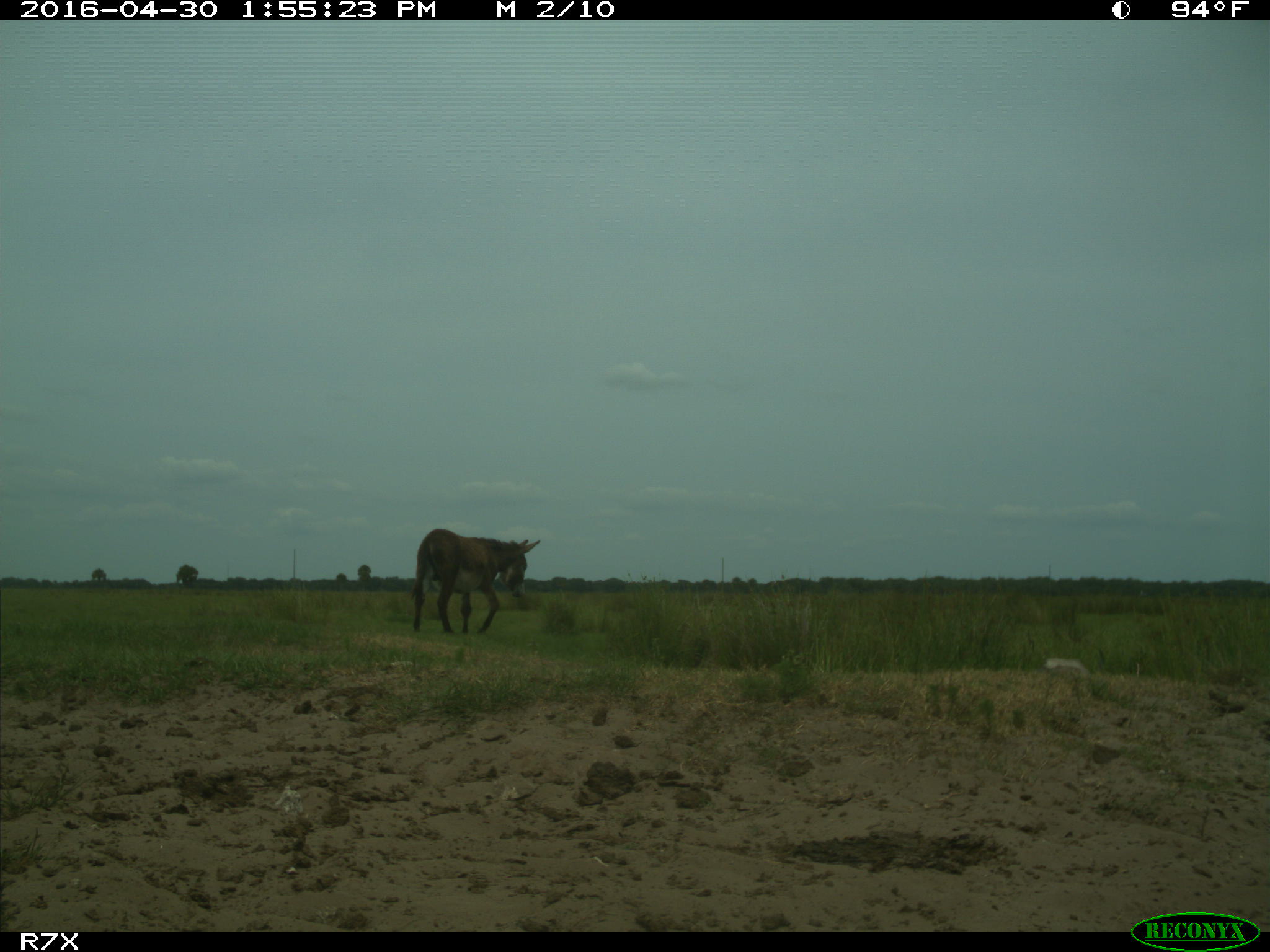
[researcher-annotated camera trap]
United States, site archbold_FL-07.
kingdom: Animalia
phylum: Chordata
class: Mammalia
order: Artiodactyla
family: Bovidae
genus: Bos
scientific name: Bos taurus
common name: domestic cow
Bos taurus (domestic cow).